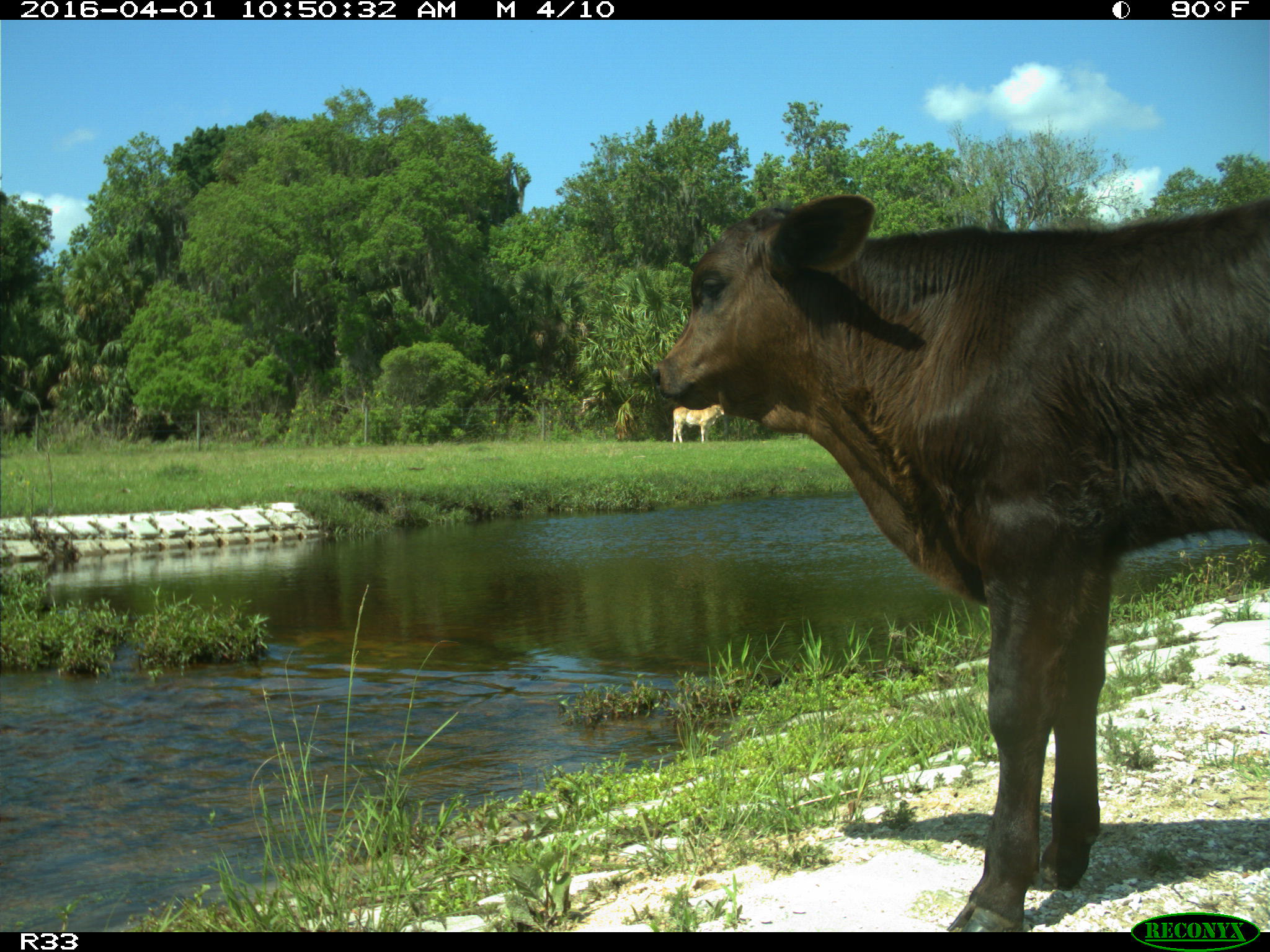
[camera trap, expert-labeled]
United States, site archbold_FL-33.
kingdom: Animalia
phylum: Chordata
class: Mammalia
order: Artiodactyla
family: Bovidae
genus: Bos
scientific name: Bos taurus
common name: domestic cow